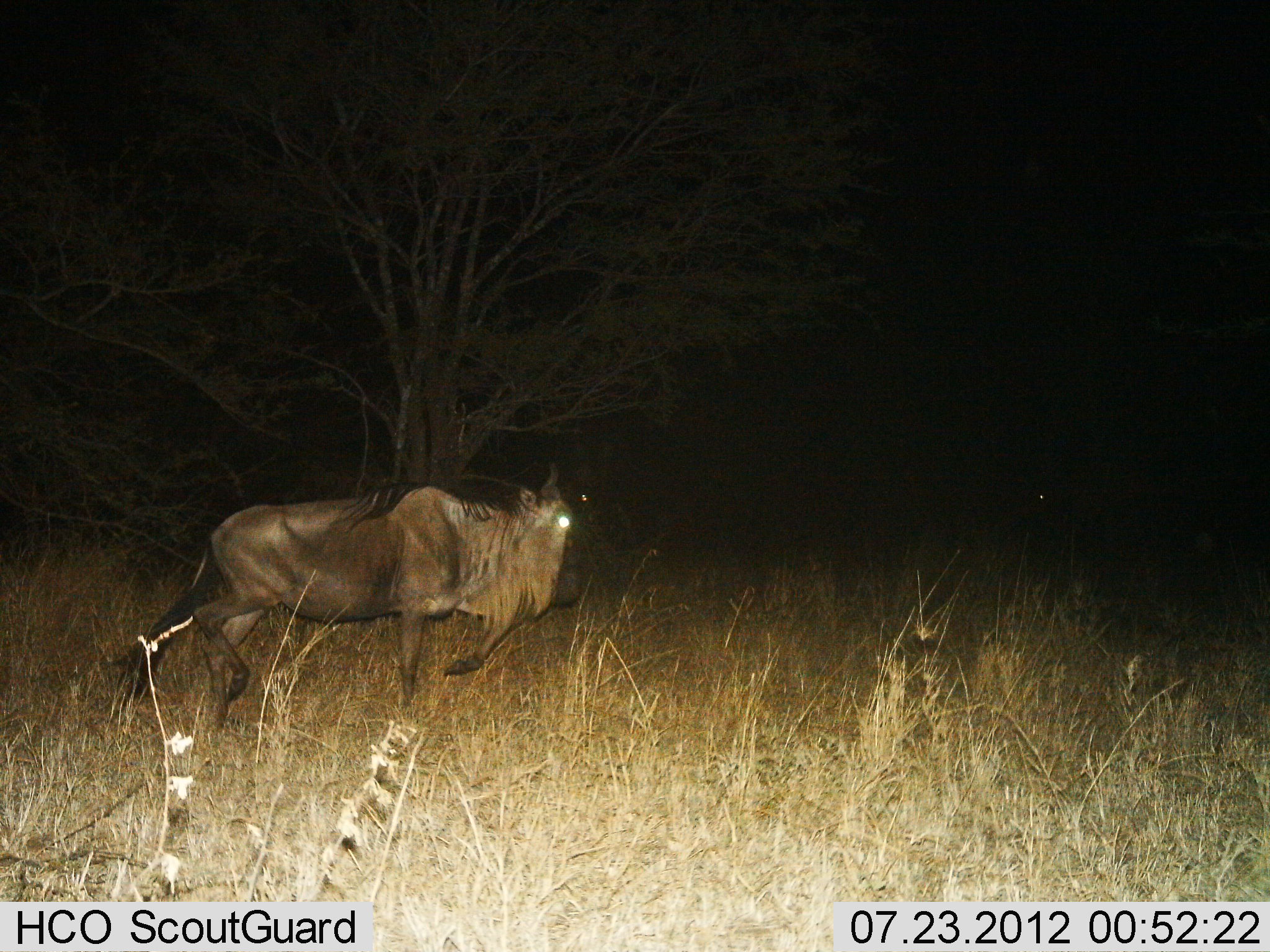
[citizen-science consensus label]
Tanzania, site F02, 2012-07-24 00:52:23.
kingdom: Animalia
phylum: Chordata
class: Mammalia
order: Artiodactyla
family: Bovidae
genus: Connochaetes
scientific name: Connochaetes taurinus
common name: blue wildebeest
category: wildebeest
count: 1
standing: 8%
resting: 0%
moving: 92%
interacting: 0%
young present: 0%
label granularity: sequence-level